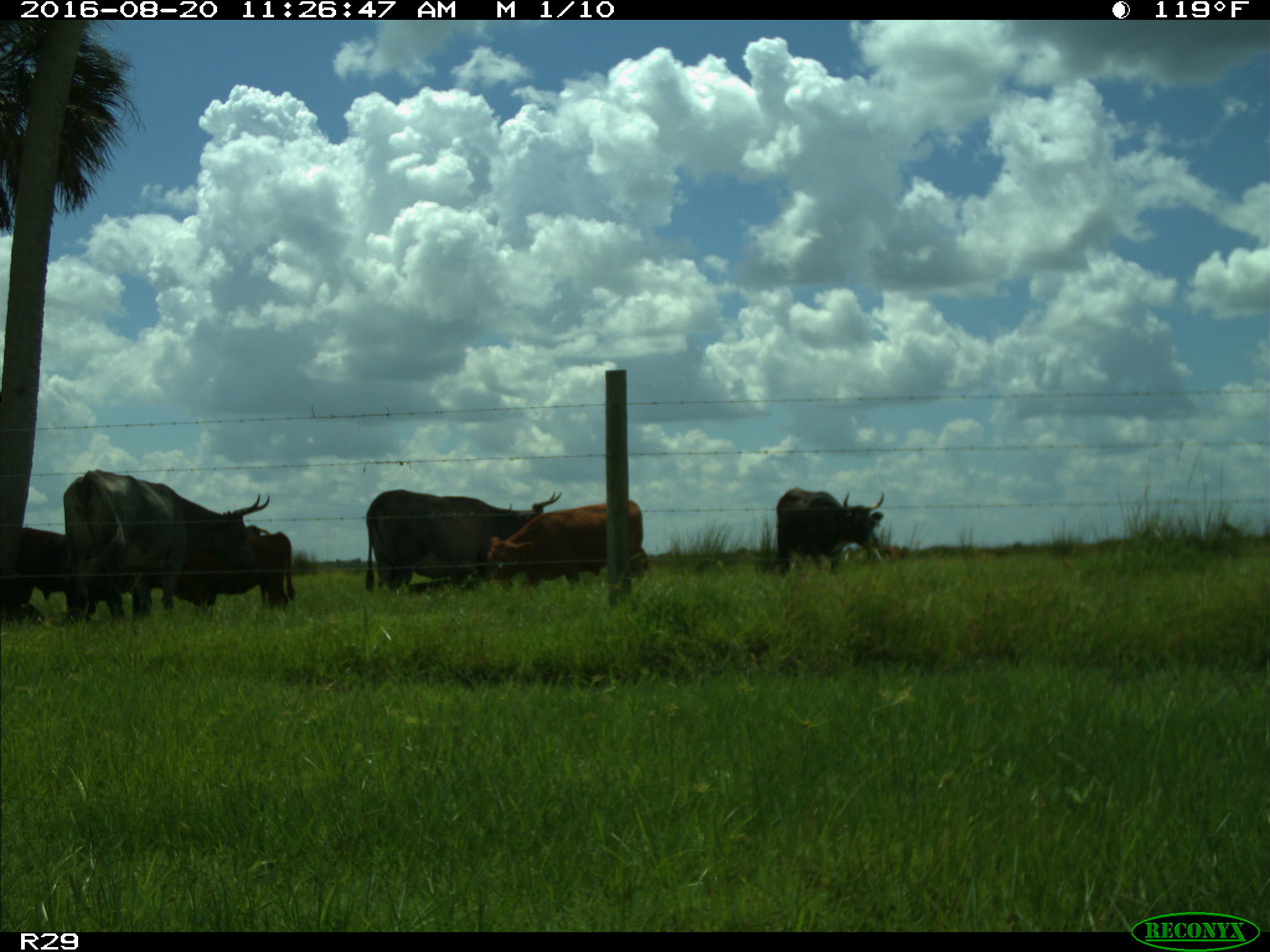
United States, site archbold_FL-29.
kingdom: Animalia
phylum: Chordata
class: Mammalia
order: Artiodactyla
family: Bovidae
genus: Bos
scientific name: Bos taurus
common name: domestic cow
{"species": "Bos taurus (domestic cow)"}